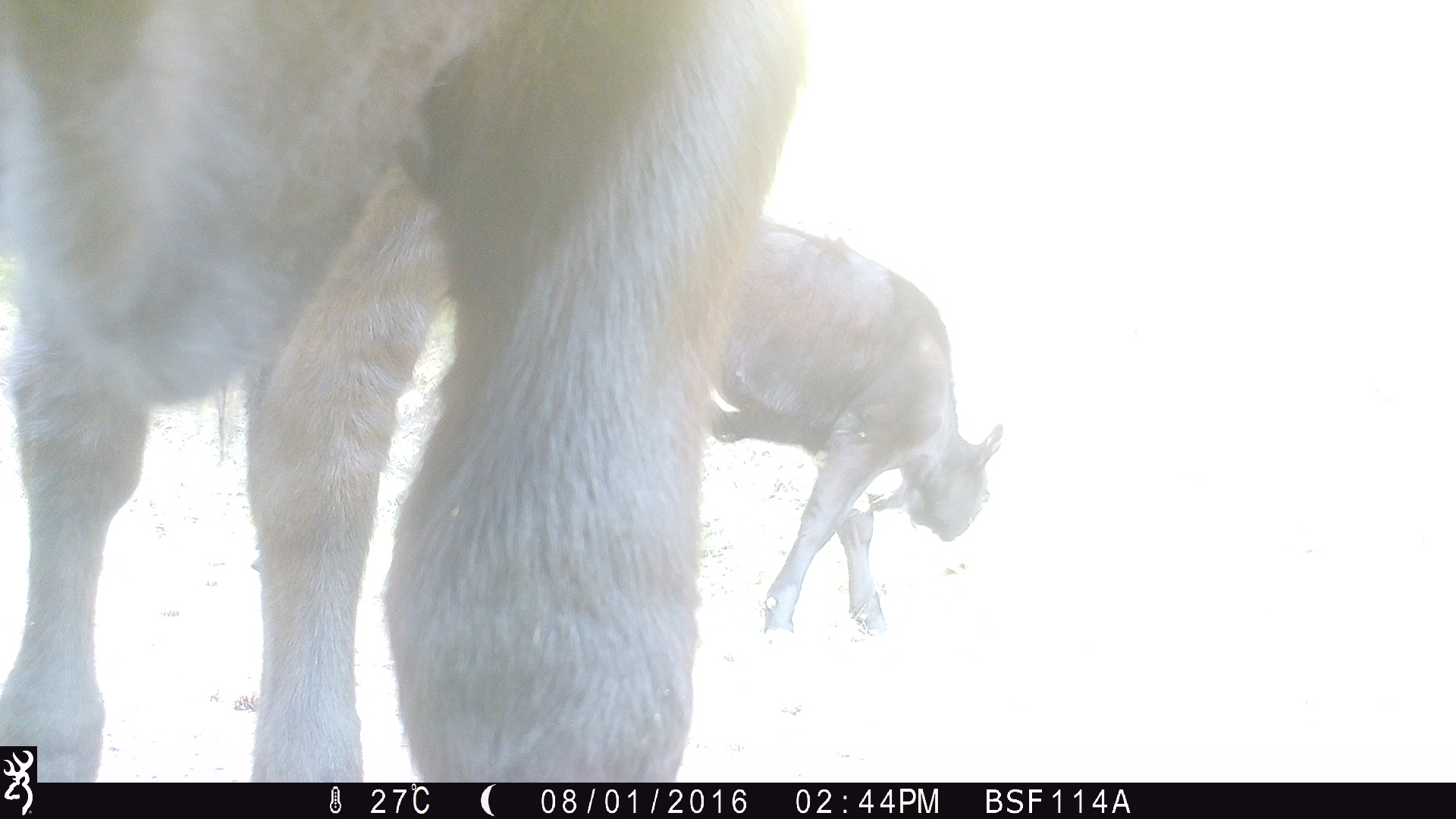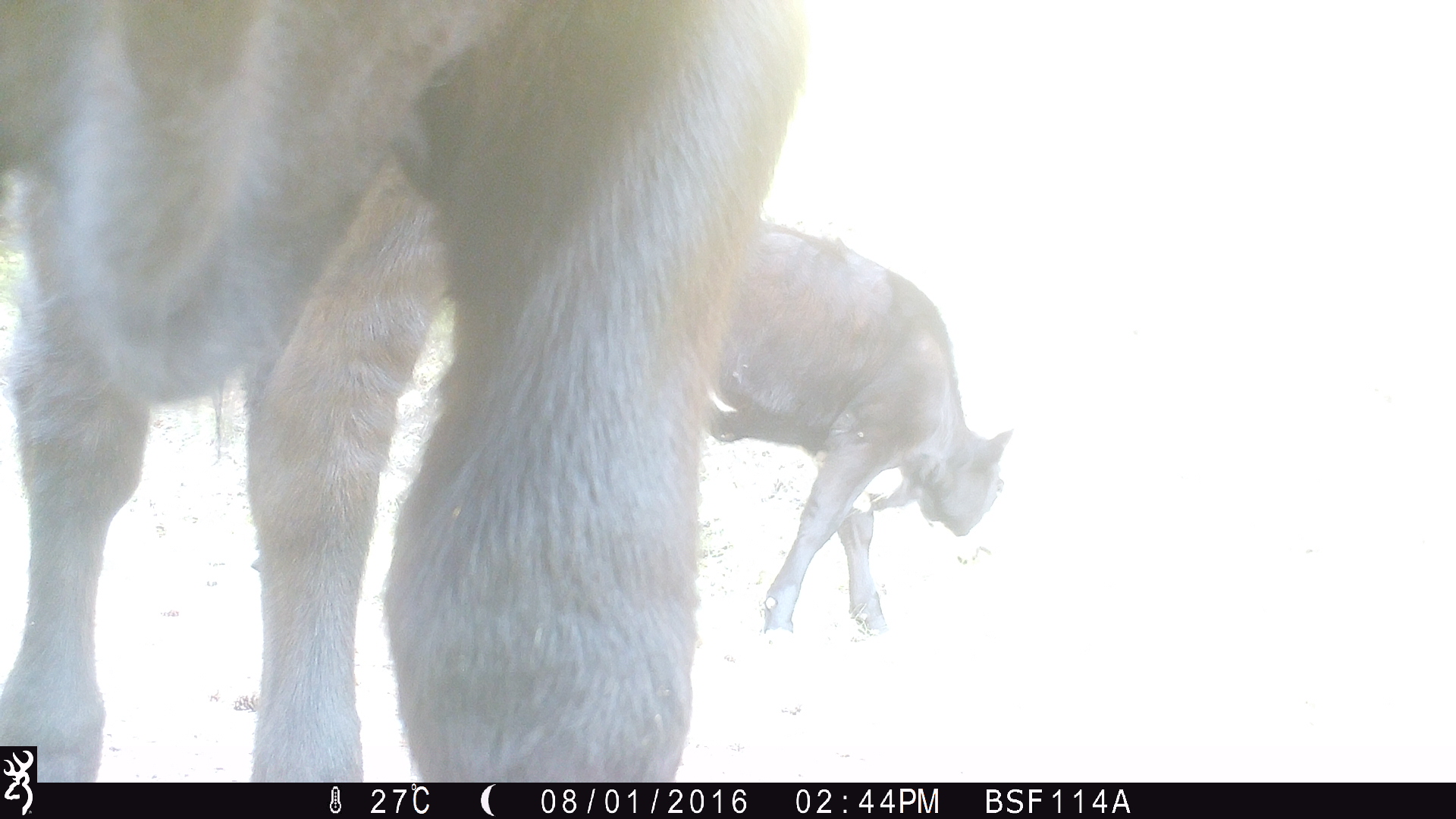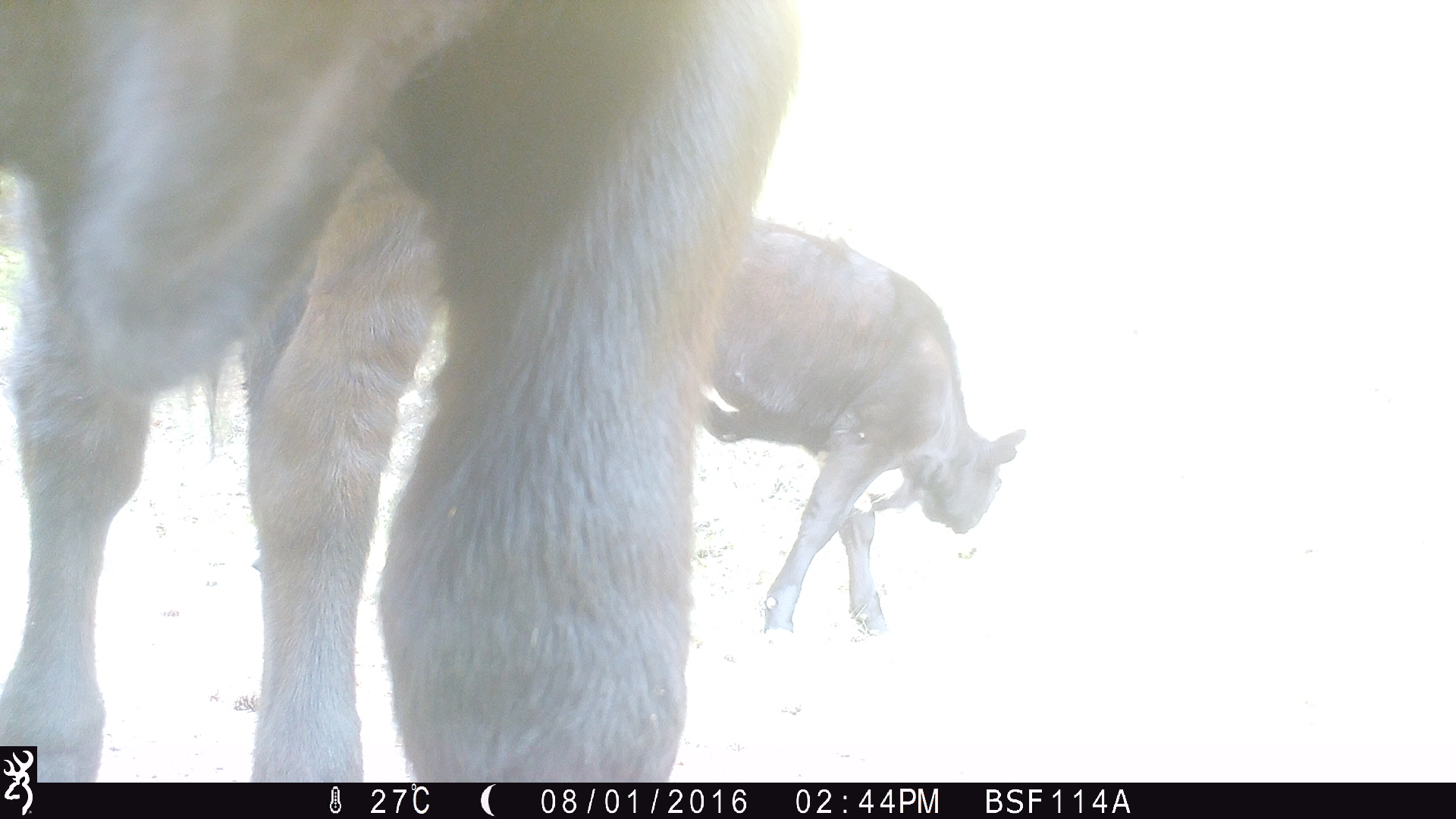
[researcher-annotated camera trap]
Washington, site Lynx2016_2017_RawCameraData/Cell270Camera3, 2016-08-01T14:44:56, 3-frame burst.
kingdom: Animalia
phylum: Chordata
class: Mammalia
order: Artiodactyla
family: Bovidae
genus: Bos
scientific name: Bos taurus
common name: domestic cattle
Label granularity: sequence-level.